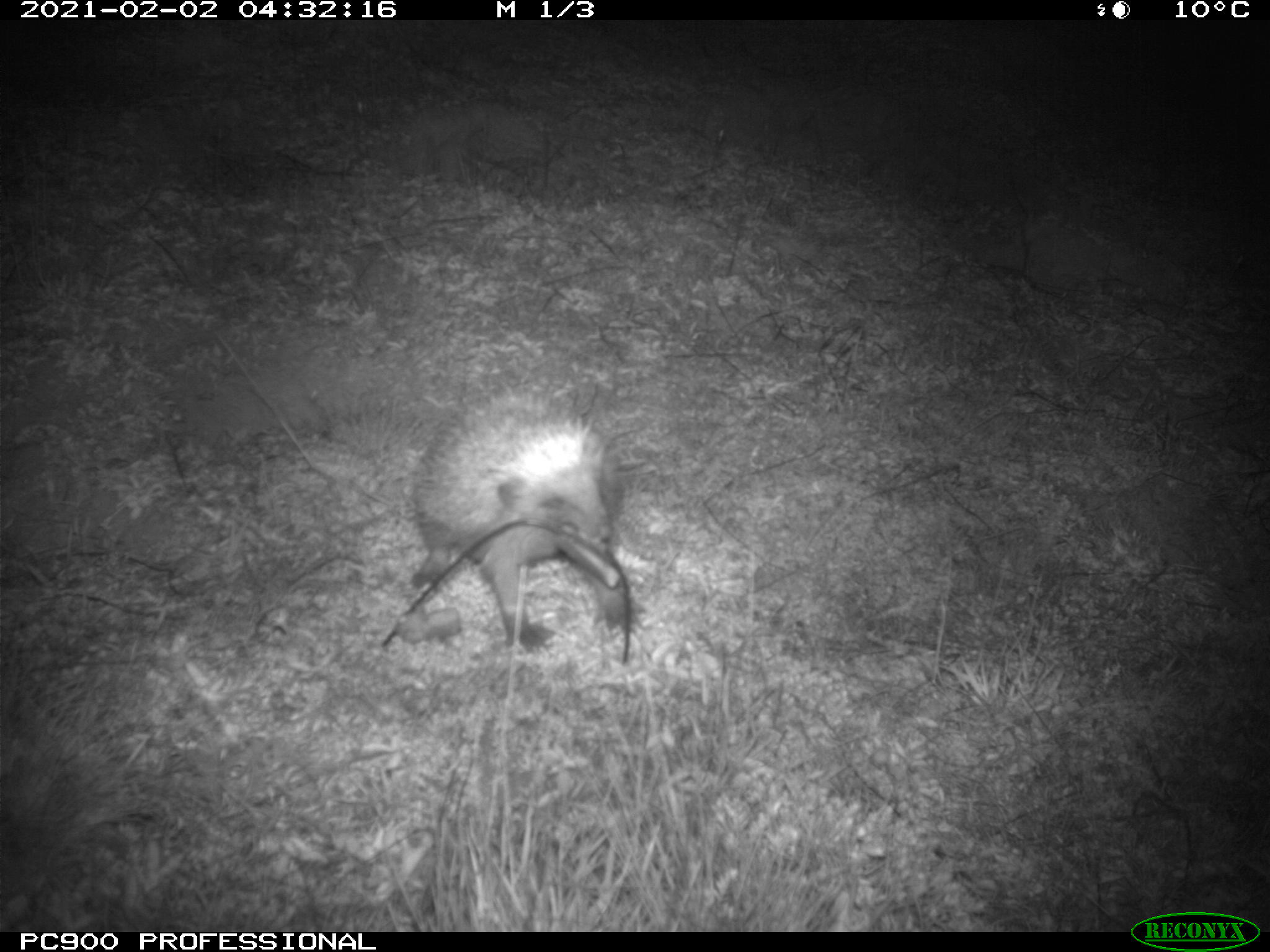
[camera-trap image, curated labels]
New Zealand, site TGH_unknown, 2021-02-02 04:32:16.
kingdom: Animalia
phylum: Chordata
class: Mammalia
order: Eulipotyphla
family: Erinaceidae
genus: Erinaceus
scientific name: Erinaceus europaeus europaeus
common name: european hedgehog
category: hedgehog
Hedgehog (european hedgehog) (Erinaceus europaeus europaeus).